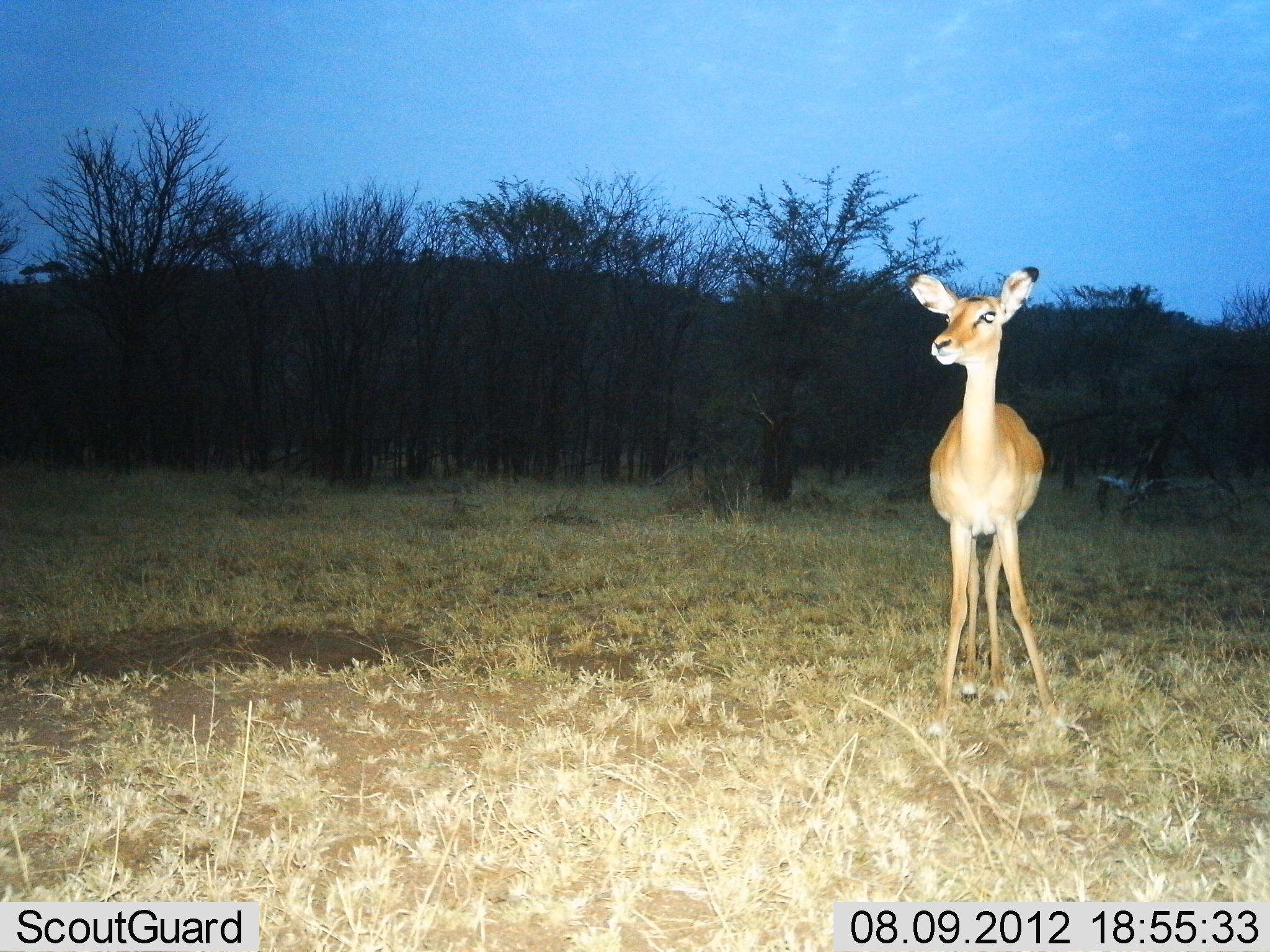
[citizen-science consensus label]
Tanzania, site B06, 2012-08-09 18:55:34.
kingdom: Animalia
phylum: Chordata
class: Mammalia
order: Artiodactyla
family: Bovidae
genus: Aepyceros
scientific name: Aepyceros melampus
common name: impala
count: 1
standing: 100%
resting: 0%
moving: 0%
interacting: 0%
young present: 0%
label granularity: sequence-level